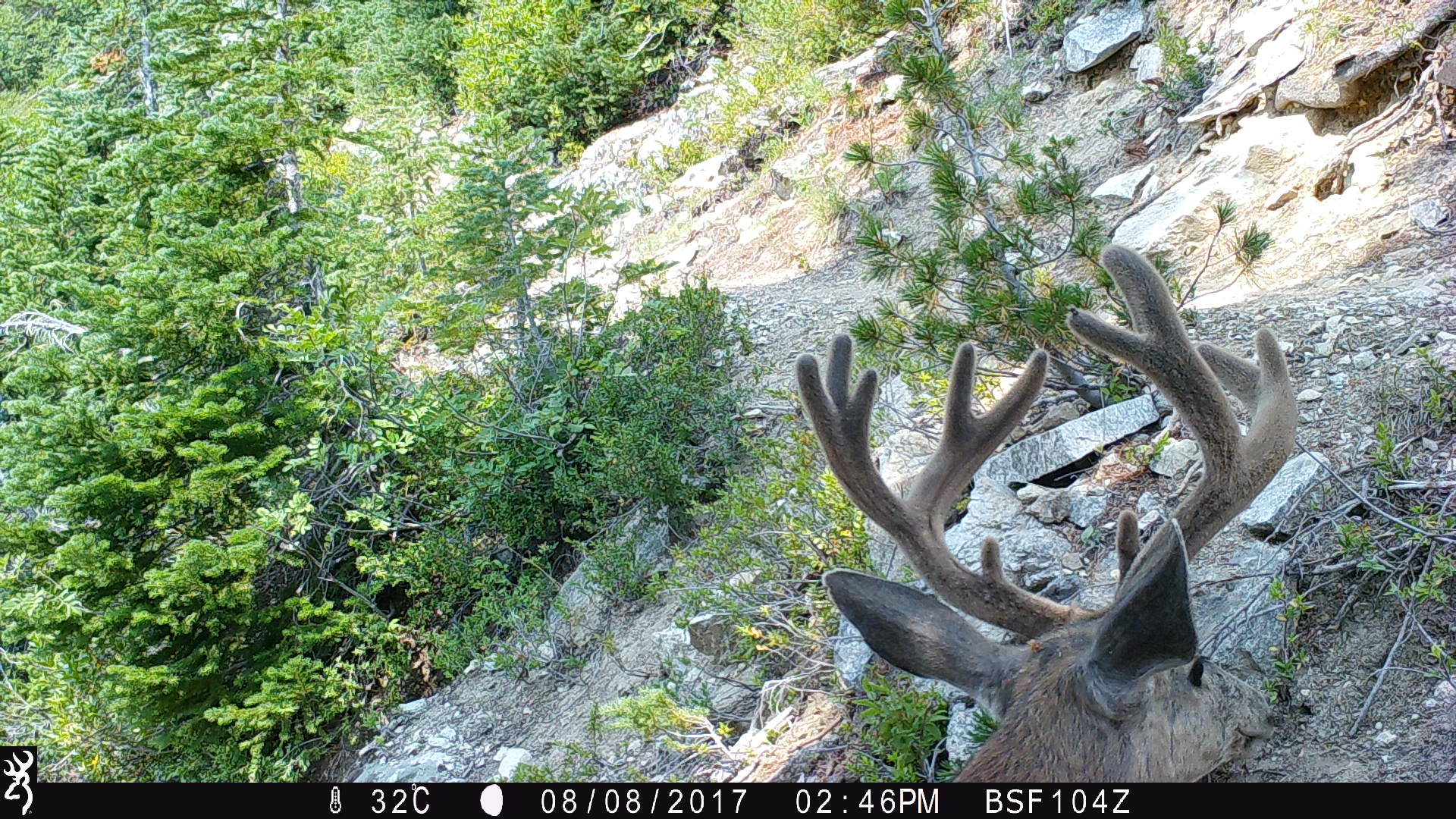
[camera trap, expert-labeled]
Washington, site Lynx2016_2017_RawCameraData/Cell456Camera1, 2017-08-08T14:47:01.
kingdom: Animalia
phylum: Chordata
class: Mammalia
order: Artiodactyla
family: Cervidae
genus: Odocoileus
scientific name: Odocoileus hemionus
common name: mule deer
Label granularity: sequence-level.